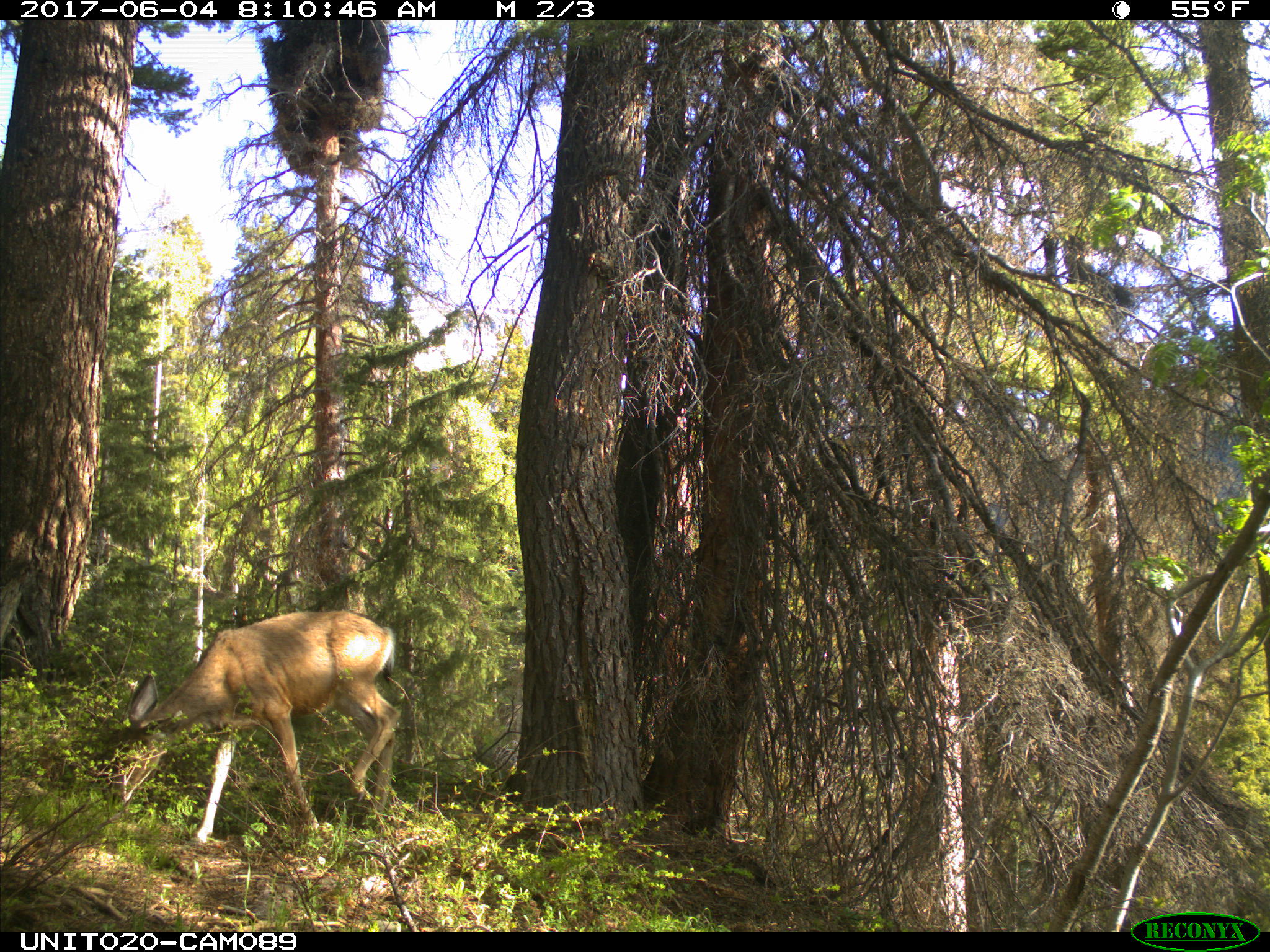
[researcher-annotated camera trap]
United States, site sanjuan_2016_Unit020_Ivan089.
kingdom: Animalia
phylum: Chordata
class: Mammalia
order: Artiodactyla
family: Cervidae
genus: Odocoileus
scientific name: Odocoileus hemionus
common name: mule deer